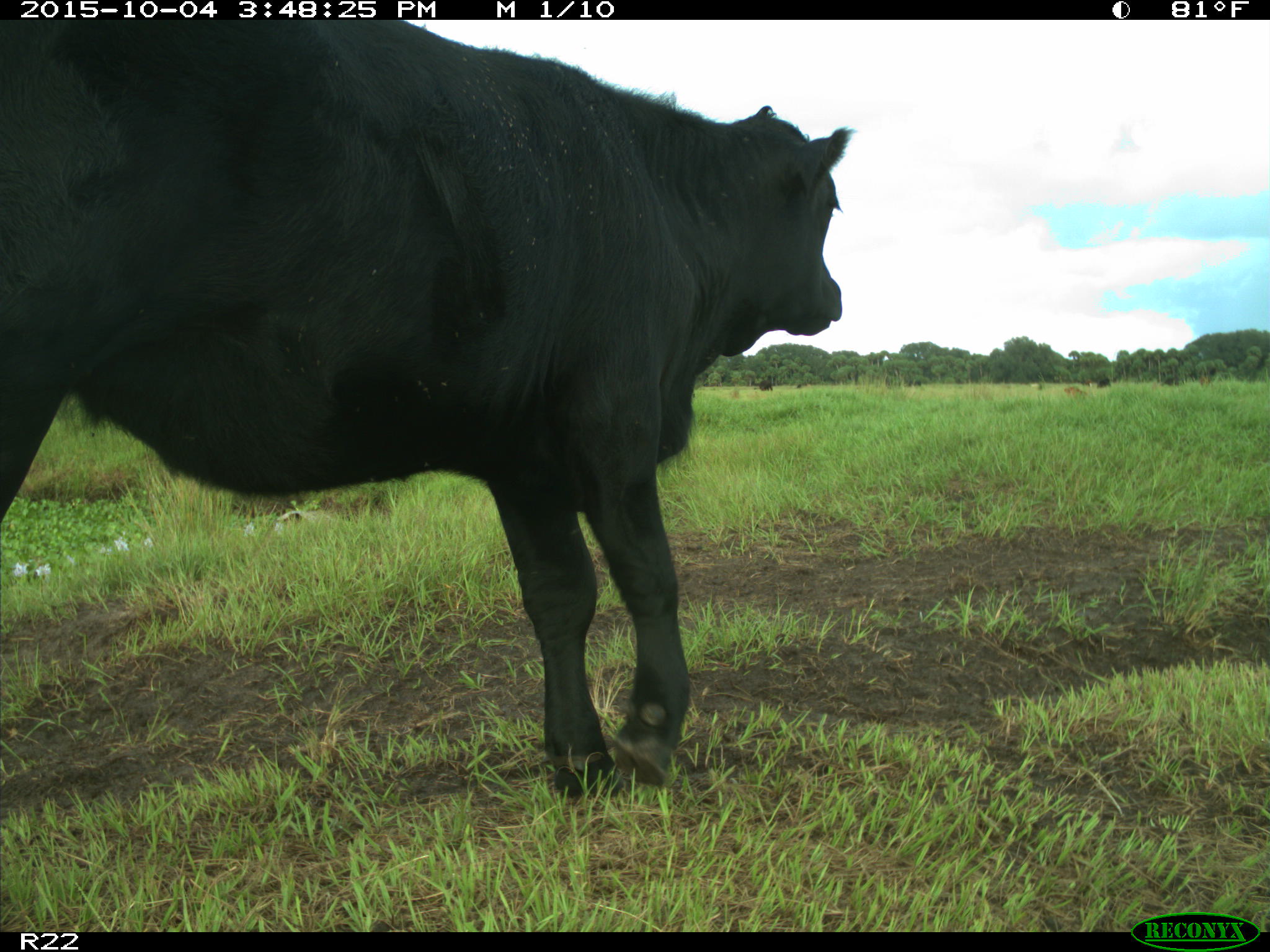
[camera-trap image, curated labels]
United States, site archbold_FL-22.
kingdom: Animalia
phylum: Chordata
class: Mammalia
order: Artiodactyla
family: Bovidae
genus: Bos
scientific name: Bos taurus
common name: domestic cow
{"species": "Bos taurus (domestic cow)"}